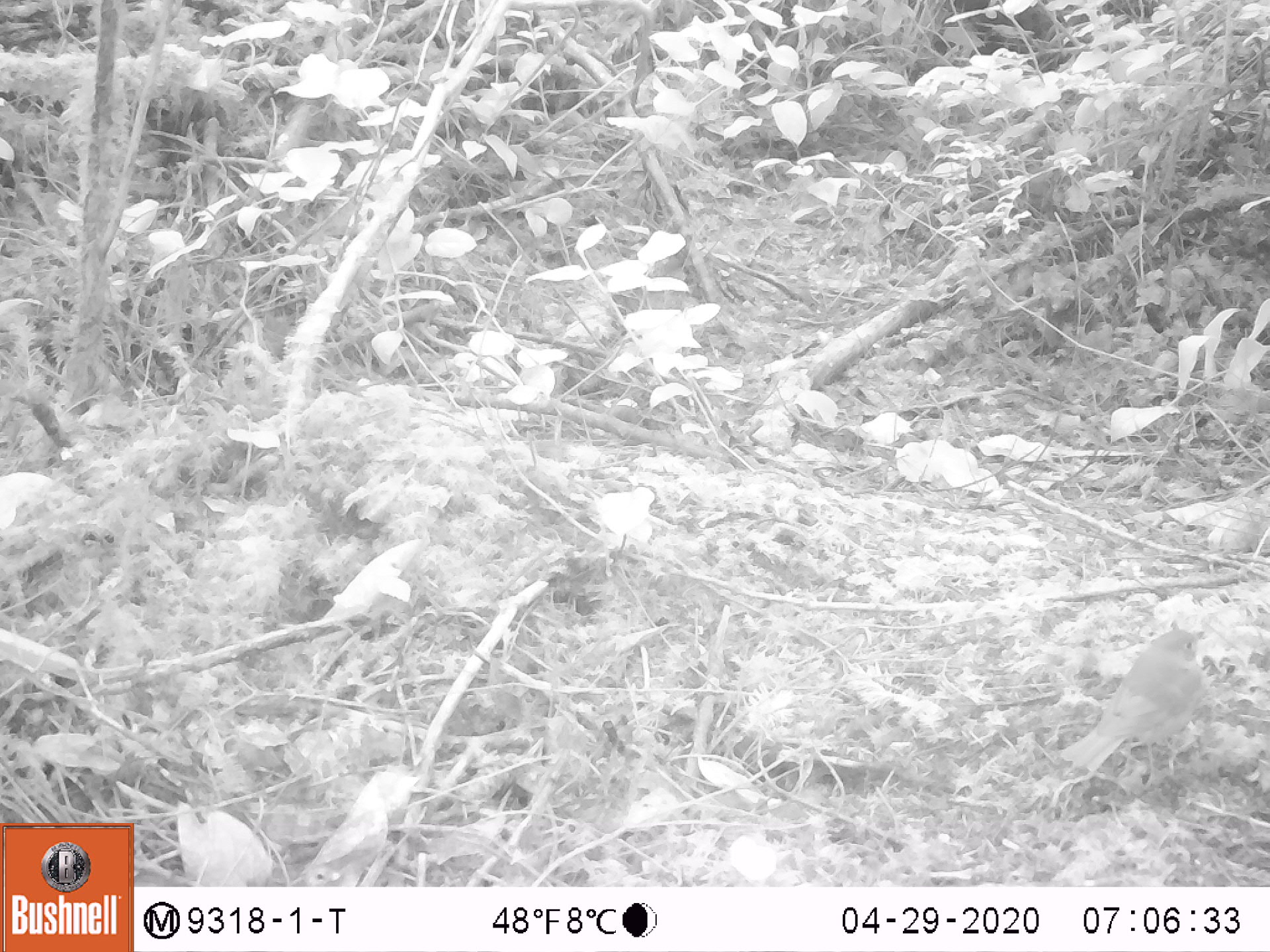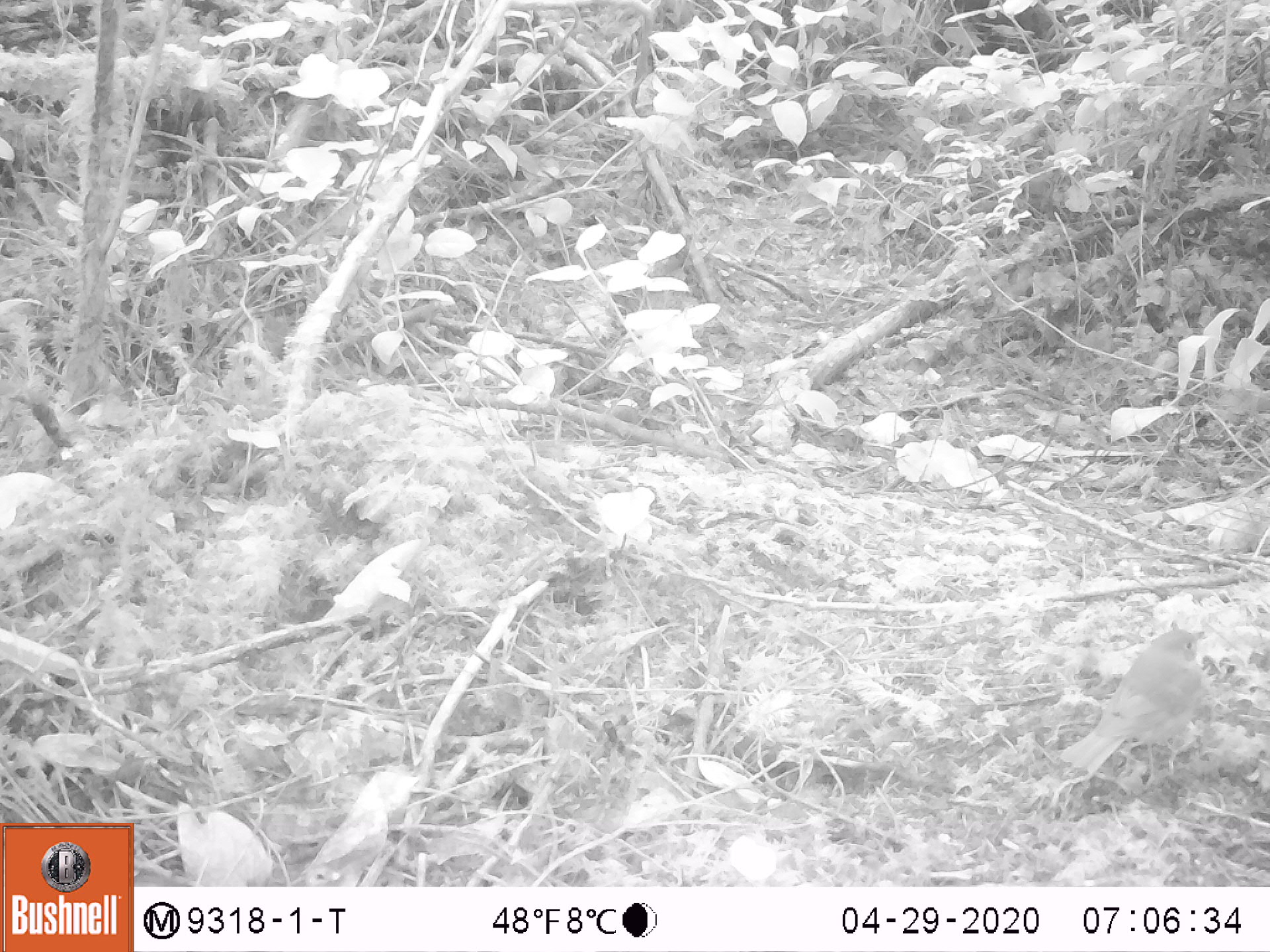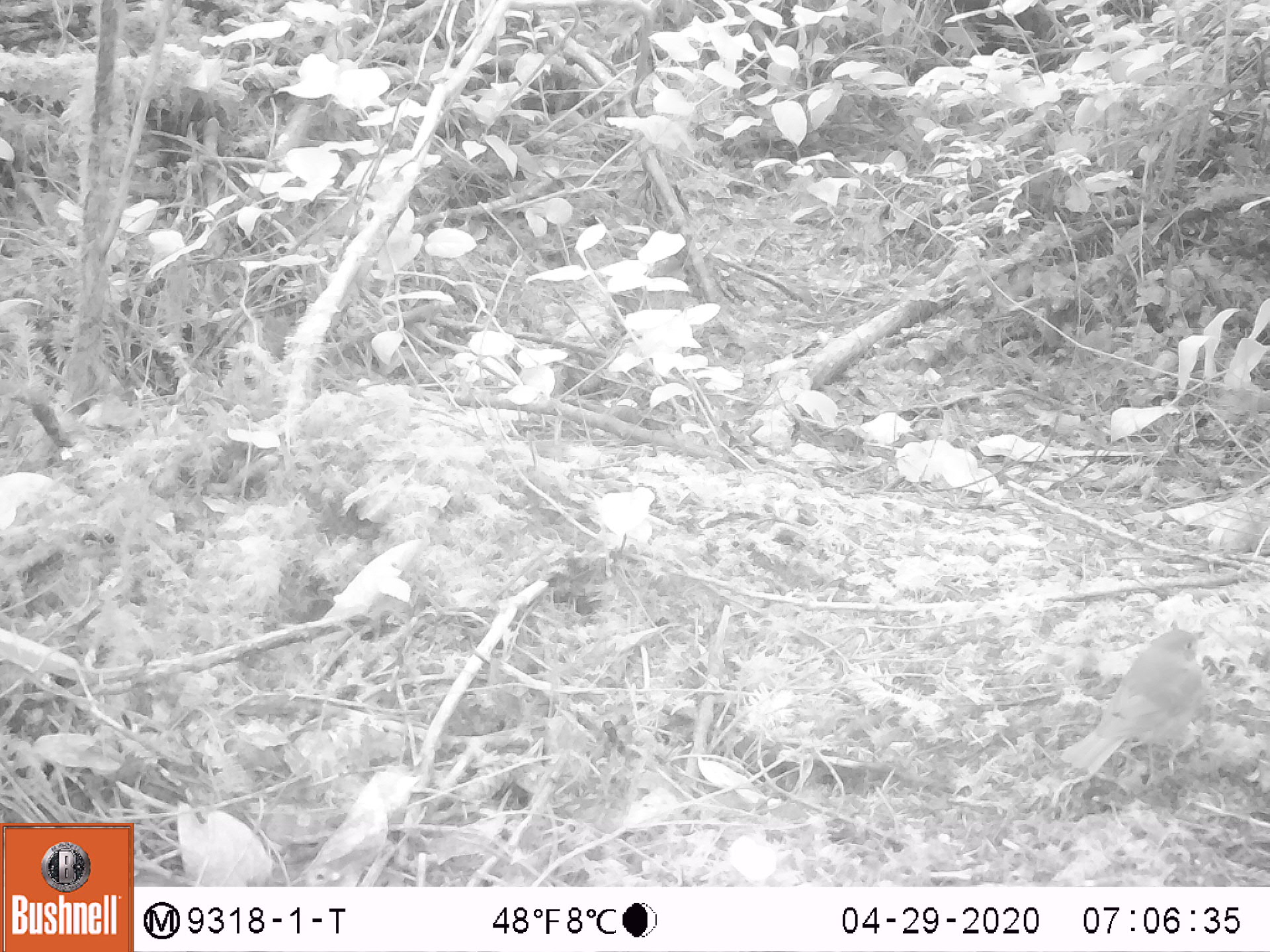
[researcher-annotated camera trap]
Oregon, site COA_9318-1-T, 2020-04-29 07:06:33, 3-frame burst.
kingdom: Animalia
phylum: Chordata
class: Aves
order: Passeriformes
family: Turdidae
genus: Catharus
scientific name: Catharus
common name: brown thrushes and nightingale-thrushes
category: catharus species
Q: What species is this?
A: Catharus species (brown thrushes and nightingale-thrushes) (Catharus).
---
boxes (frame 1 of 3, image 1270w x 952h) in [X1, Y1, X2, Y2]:
catharus species: [1060, 620, 1213, 786]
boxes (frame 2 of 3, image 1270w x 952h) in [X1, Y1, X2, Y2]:
catharus species: [1060, 623, 1209, 786]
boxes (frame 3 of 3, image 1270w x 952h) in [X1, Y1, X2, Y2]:
catharus species: [1052, 620, 1209, 784]